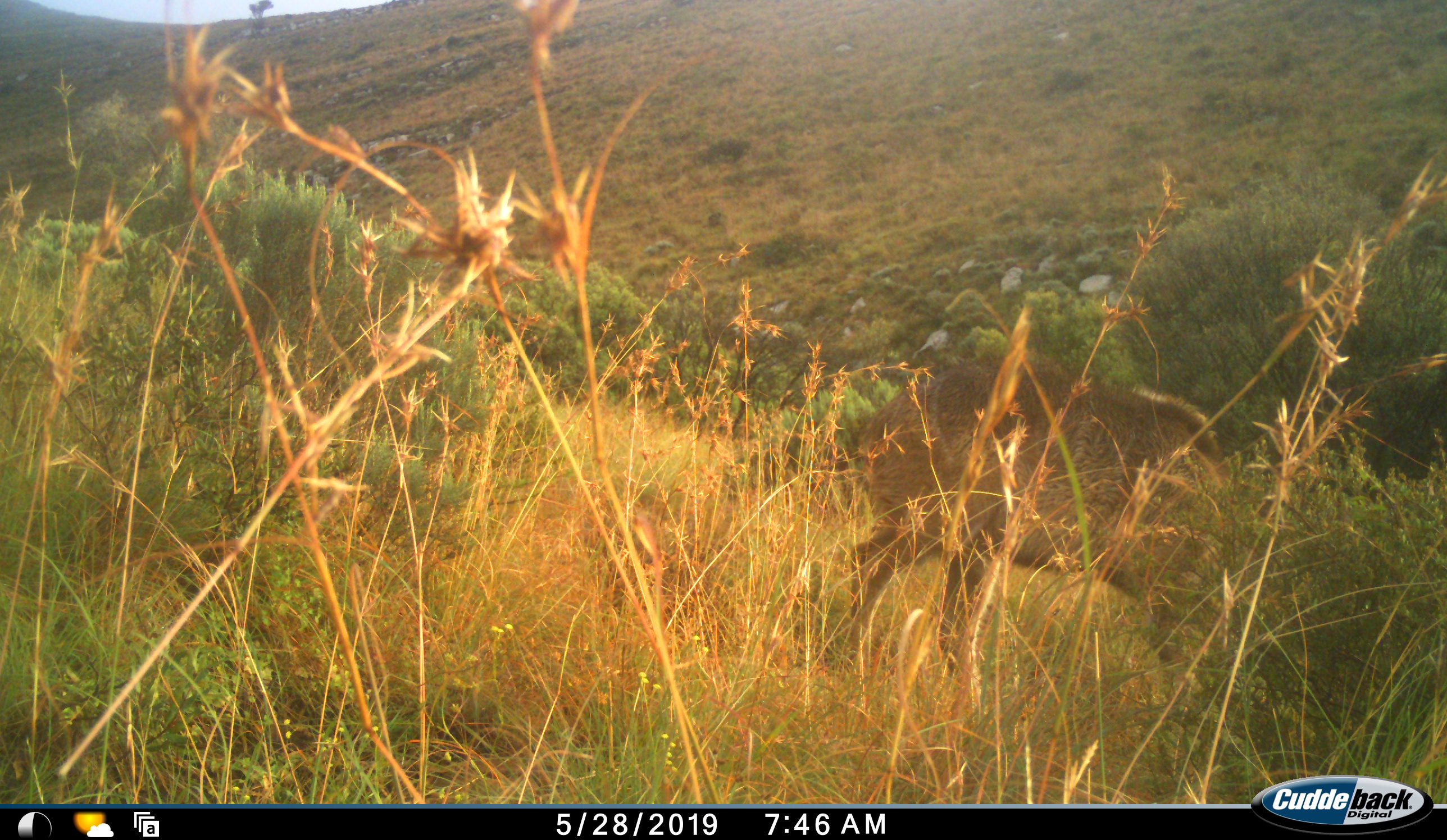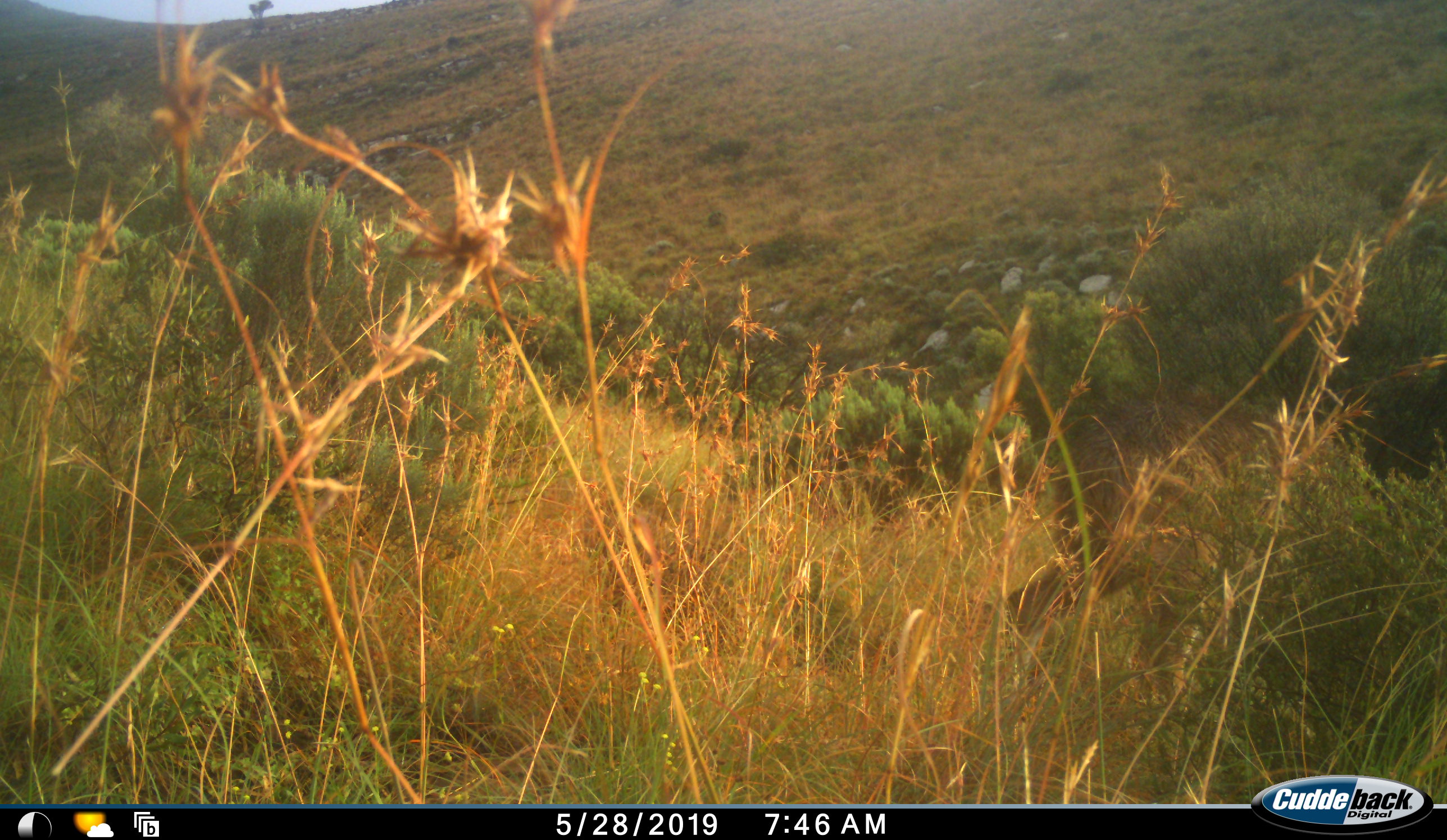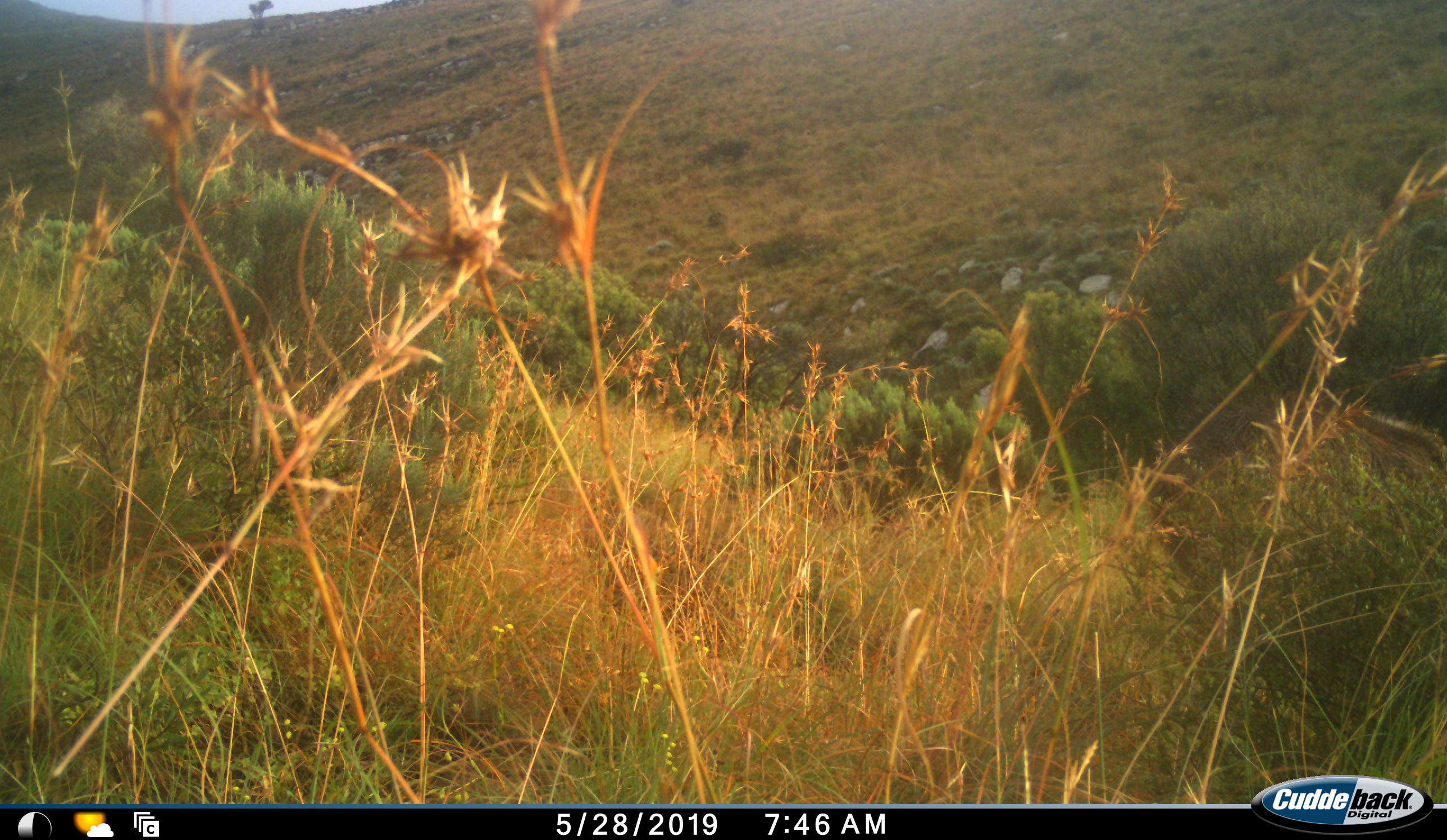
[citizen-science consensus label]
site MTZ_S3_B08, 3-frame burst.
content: unidentified animal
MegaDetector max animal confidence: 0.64